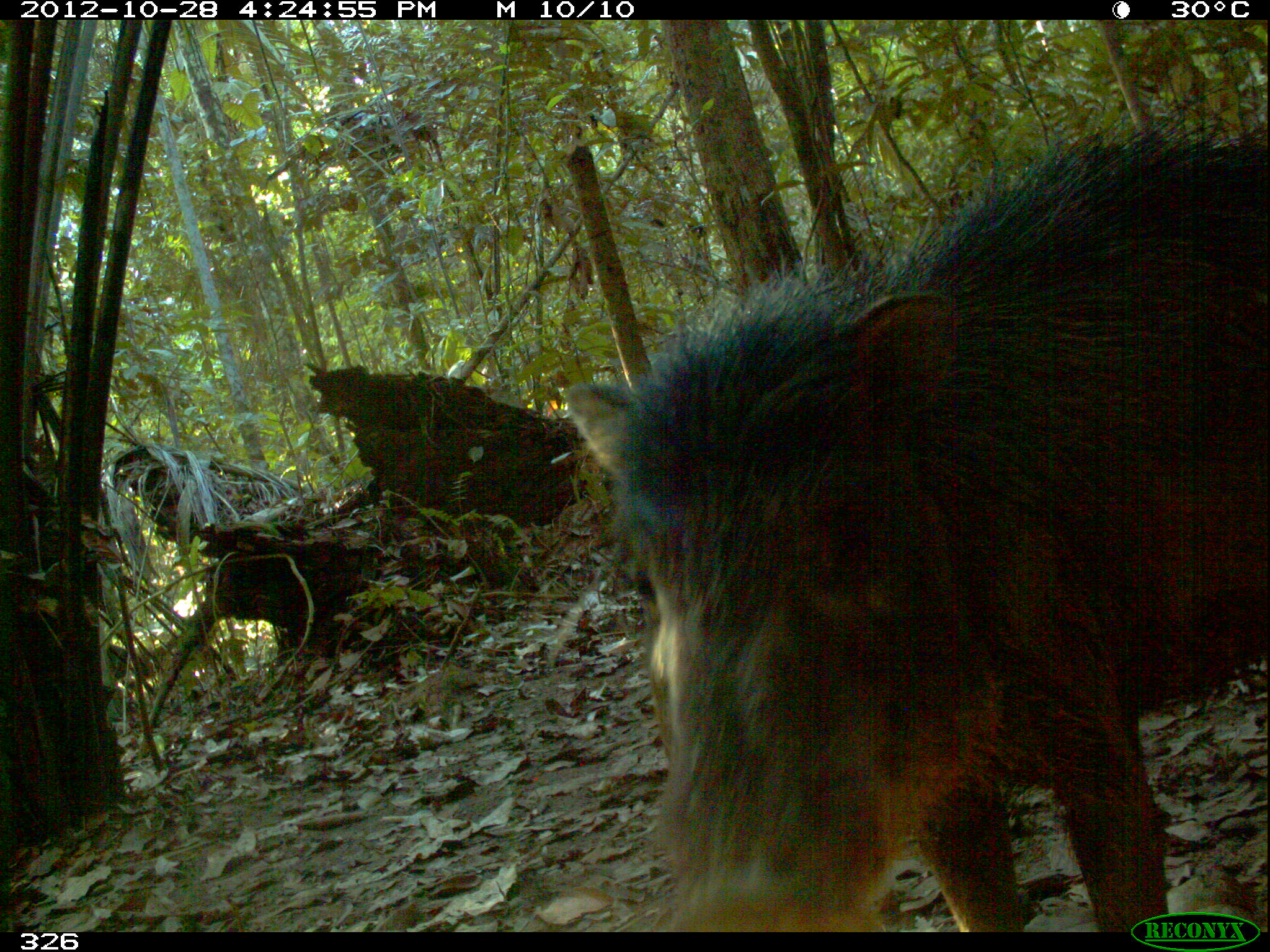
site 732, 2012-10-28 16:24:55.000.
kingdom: Animalia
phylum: Chordata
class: Mammalia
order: Artiodactyla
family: Tayassuidae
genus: Tayassu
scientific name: Tayassu pecari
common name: white-lipped peccary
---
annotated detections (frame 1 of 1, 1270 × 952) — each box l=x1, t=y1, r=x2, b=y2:
tayassu pecari: l=559, t=114, r=1266, b=930